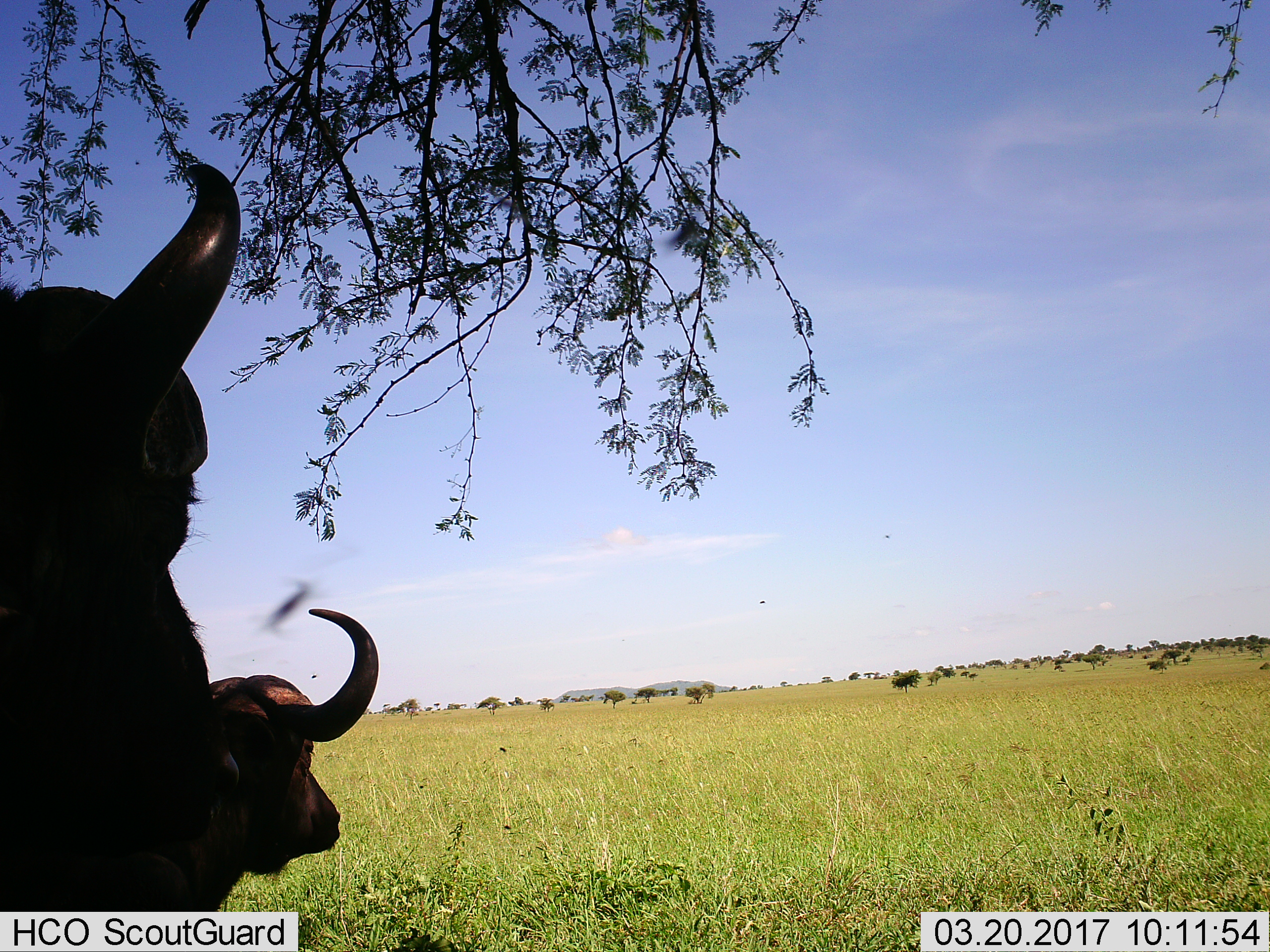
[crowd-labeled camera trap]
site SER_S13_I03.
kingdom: Animalia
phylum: Chordata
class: Mammalia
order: Artiodactyla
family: Bovidae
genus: Syncerus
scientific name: Syncerus caffer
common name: african buffalo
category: buffalo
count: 2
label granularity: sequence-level